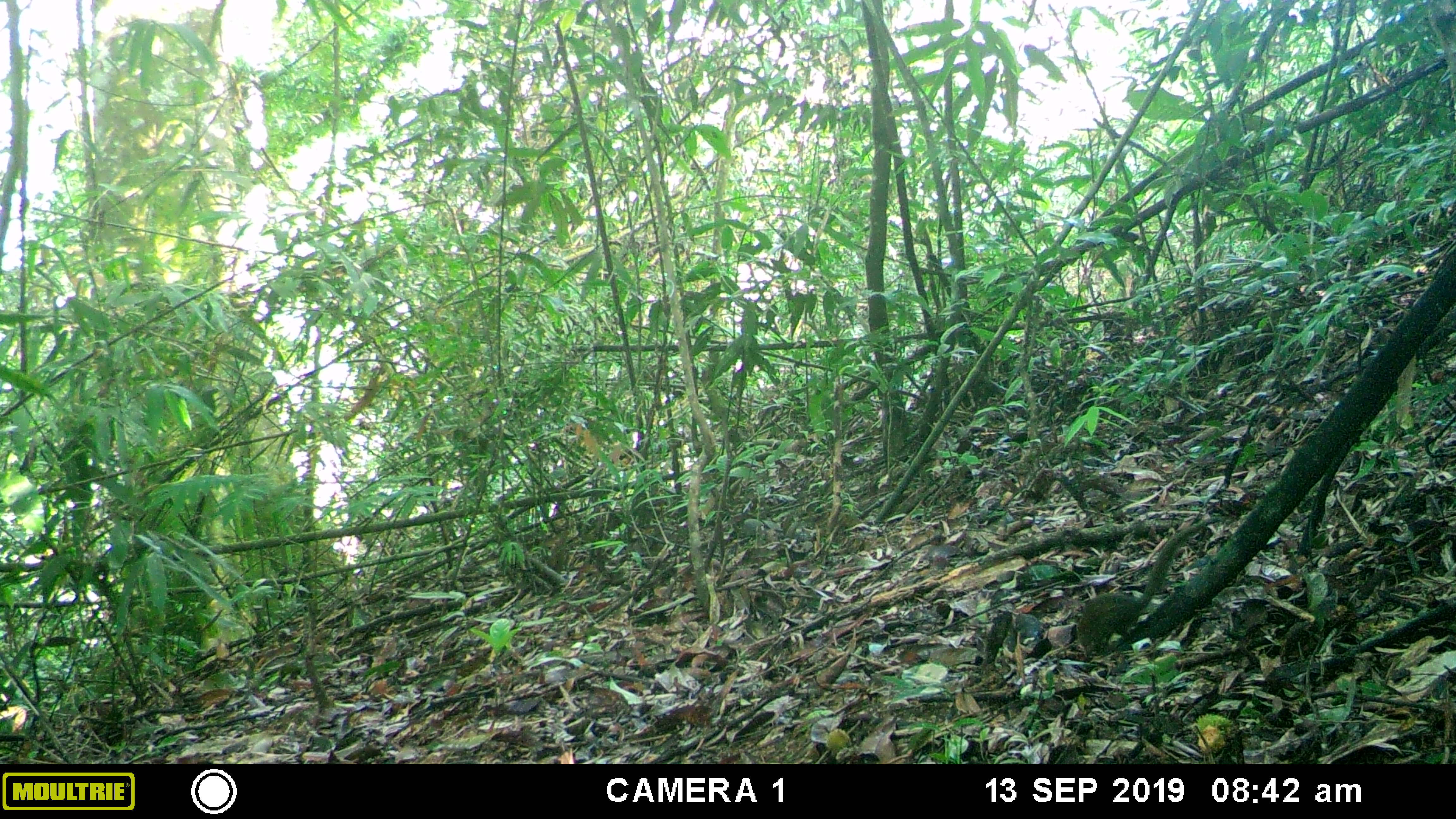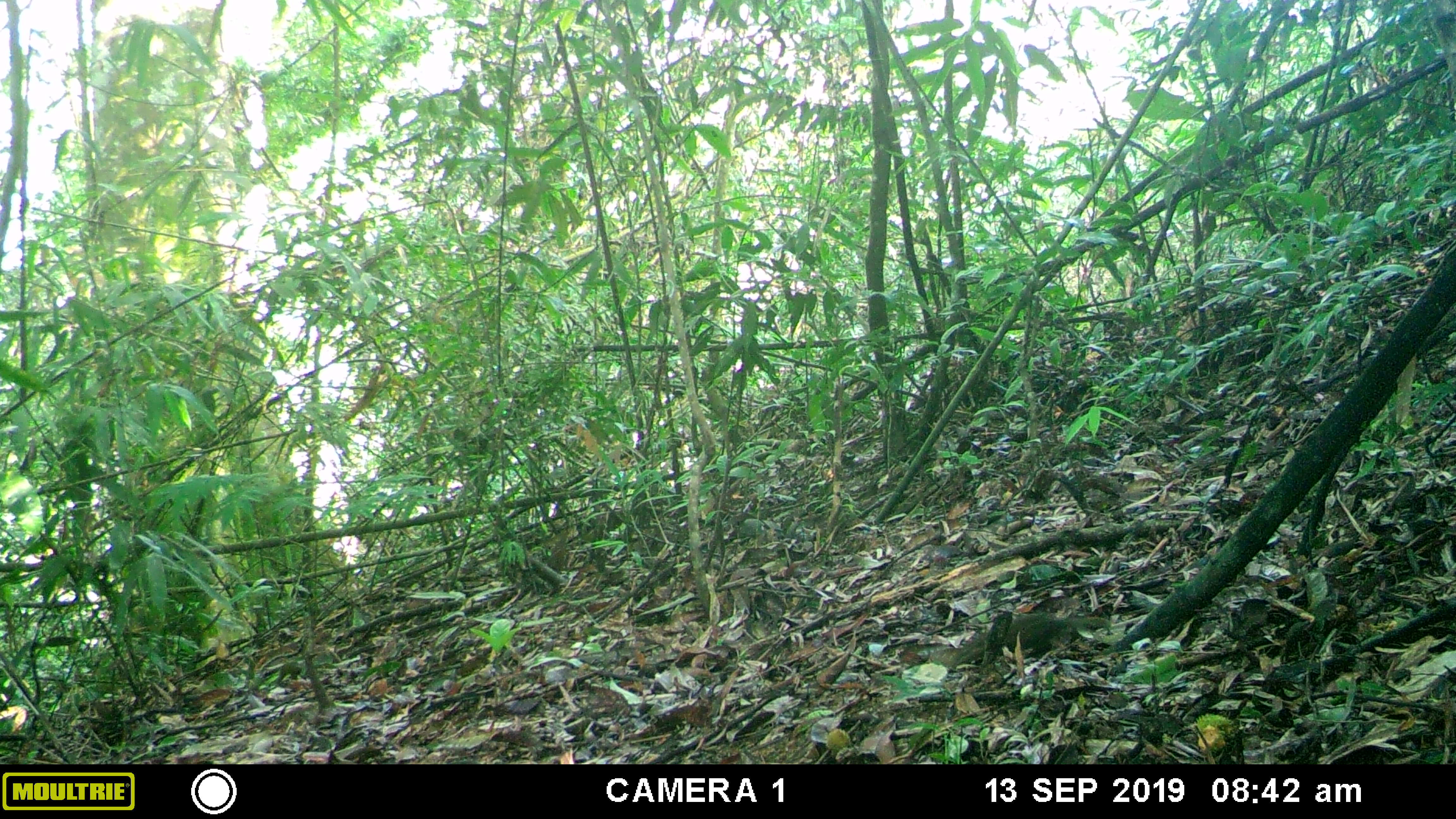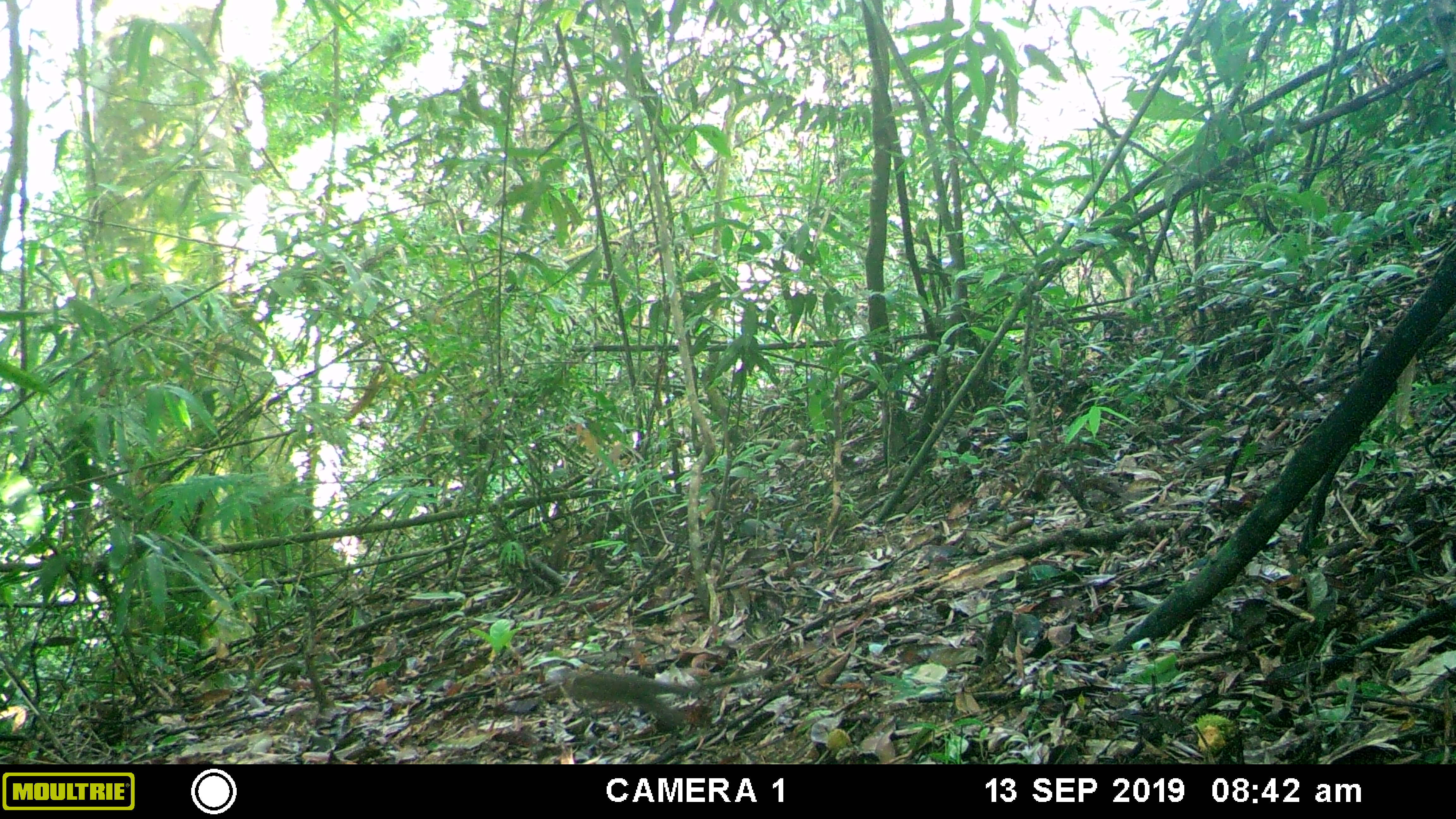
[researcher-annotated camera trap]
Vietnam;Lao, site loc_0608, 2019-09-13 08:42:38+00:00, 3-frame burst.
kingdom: Animalia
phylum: Chordata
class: Mammalia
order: Scandentia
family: Tupaiidae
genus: Tupaia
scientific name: Tupaia belangeri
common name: northern treeshrew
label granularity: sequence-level